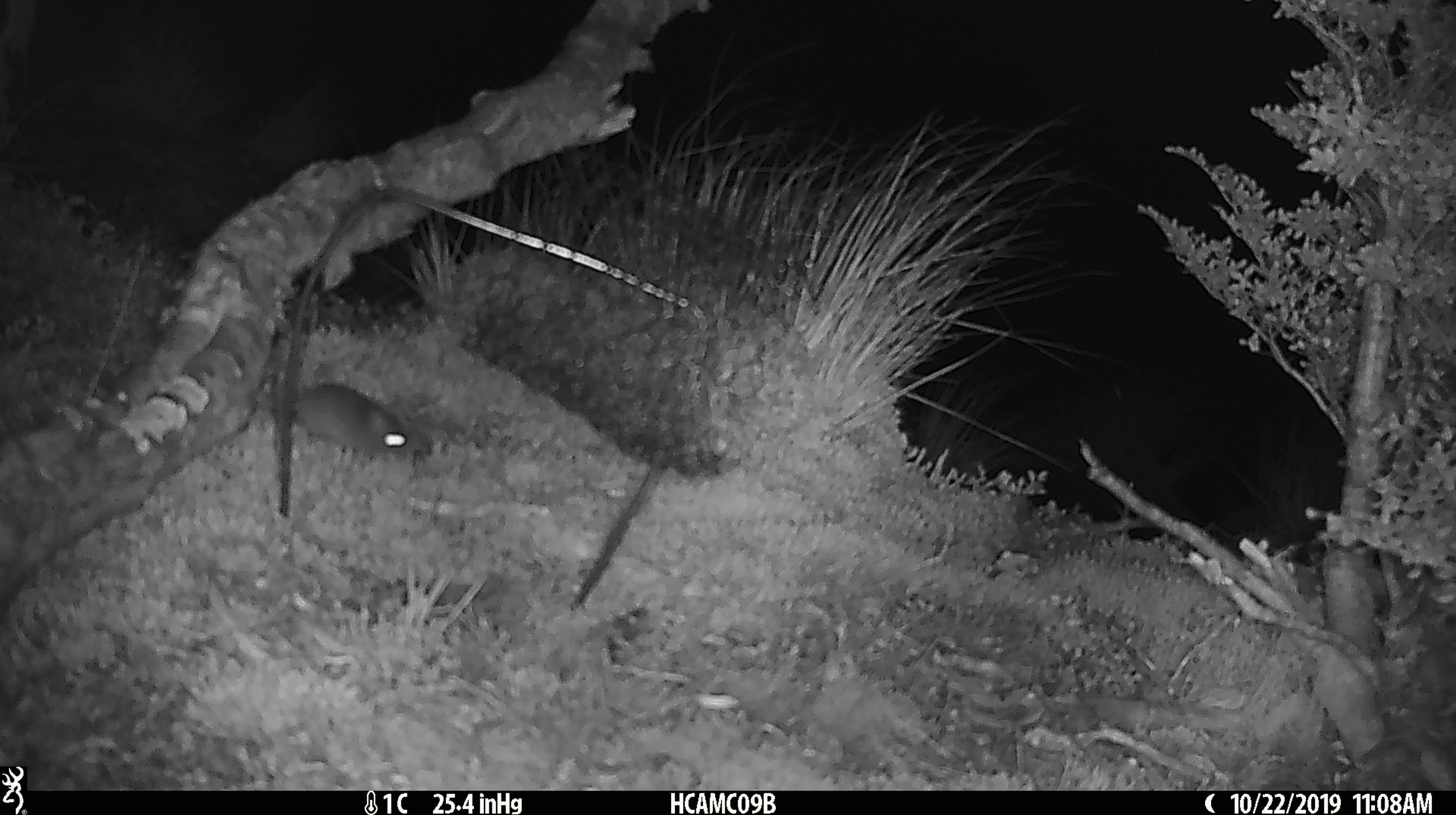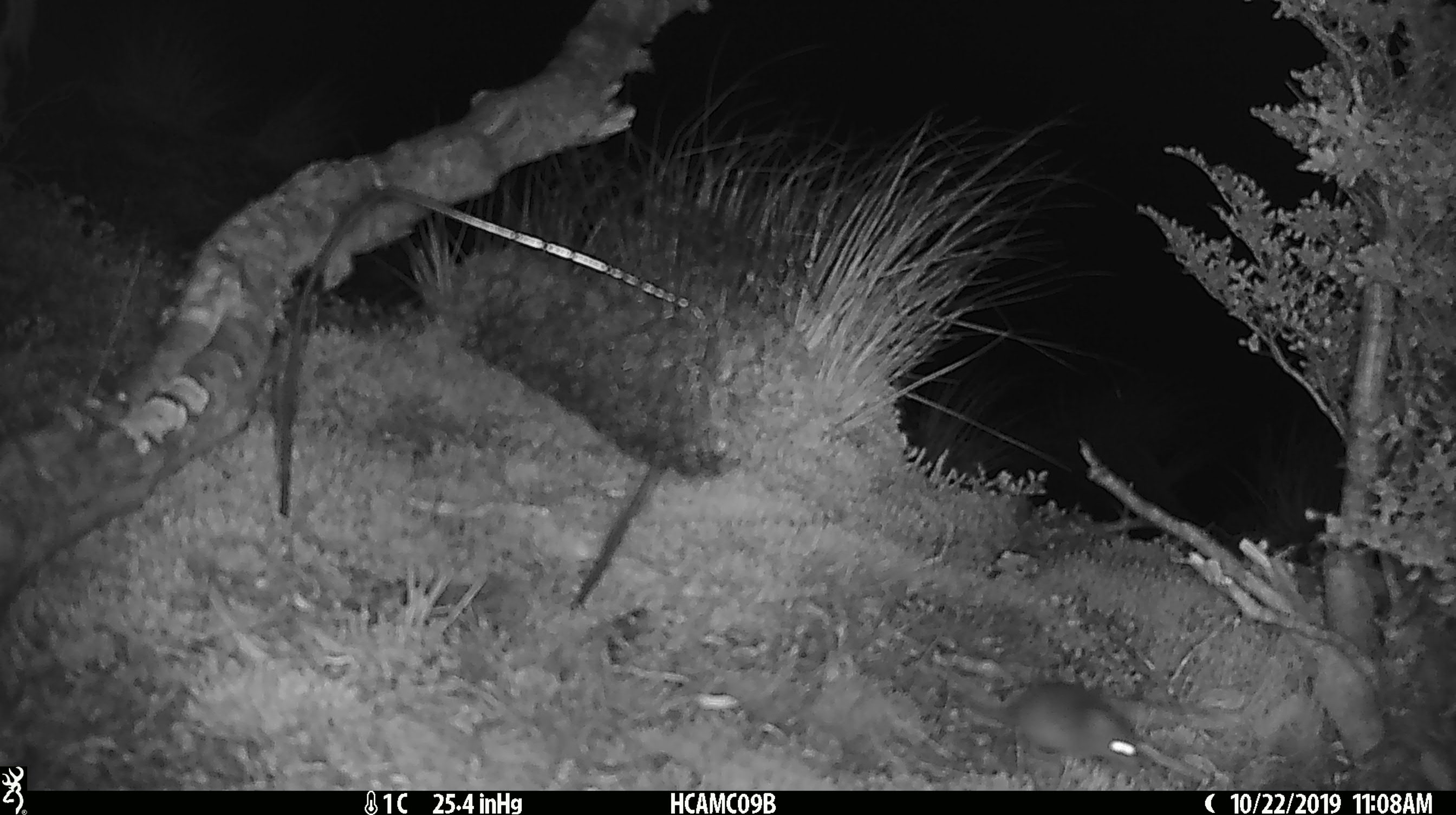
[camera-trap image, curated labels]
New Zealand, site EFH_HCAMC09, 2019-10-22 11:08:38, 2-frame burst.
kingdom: Animalia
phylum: Chordata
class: Mammalia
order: Rodentia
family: Muridae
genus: Mus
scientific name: Mus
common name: mouse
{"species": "mouse (Mus)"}